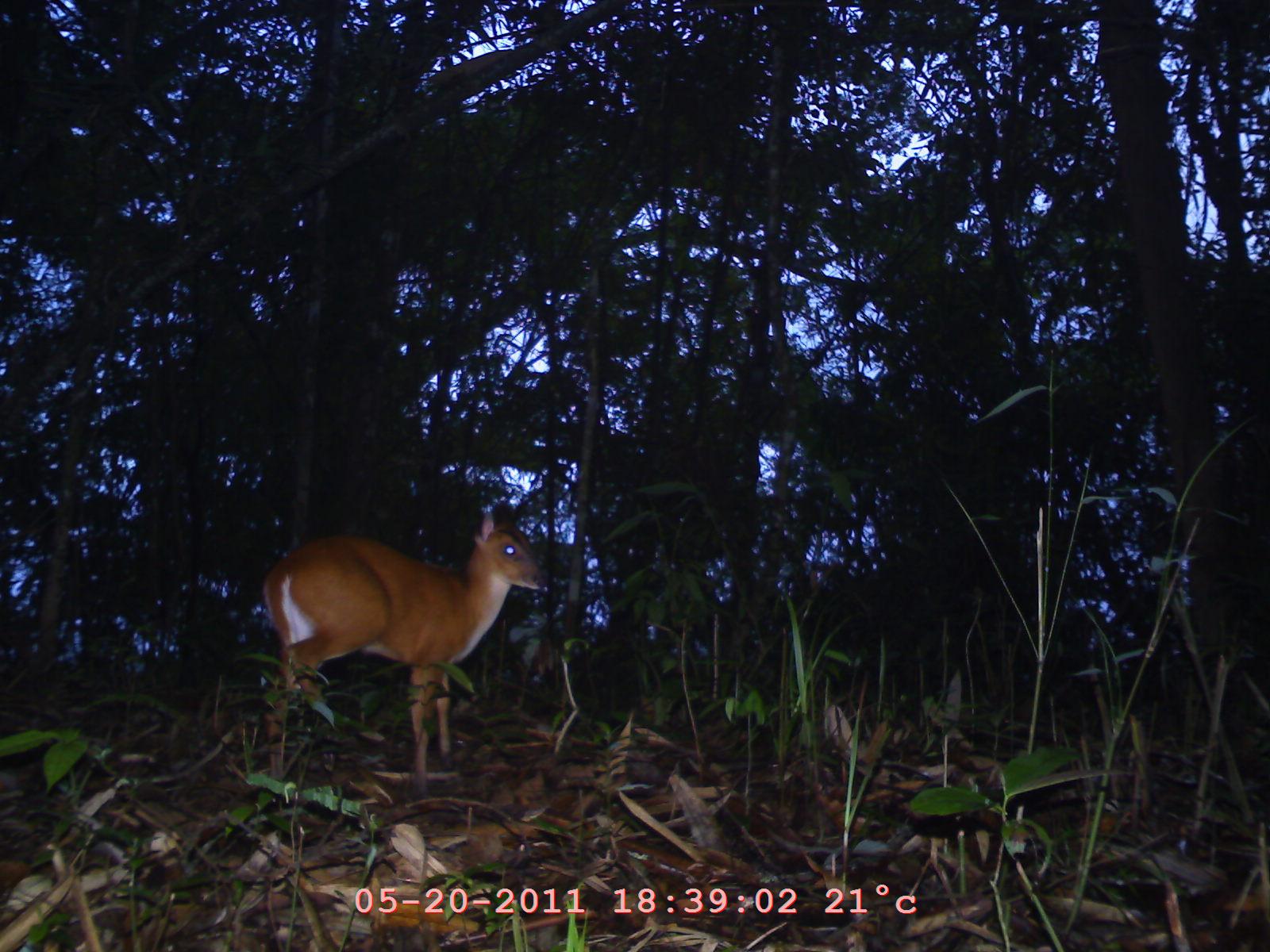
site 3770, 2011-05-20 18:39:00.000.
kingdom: Animalia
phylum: Chordata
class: Mammalia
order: Artiodactyla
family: Cervidae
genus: Muntiacus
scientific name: Muntiacus muntjak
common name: southern red muntjac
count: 1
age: adult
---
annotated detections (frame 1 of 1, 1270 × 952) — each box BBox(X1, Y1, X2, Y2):
muntiacus muntjak: BBox(246, 501, 554, 787)